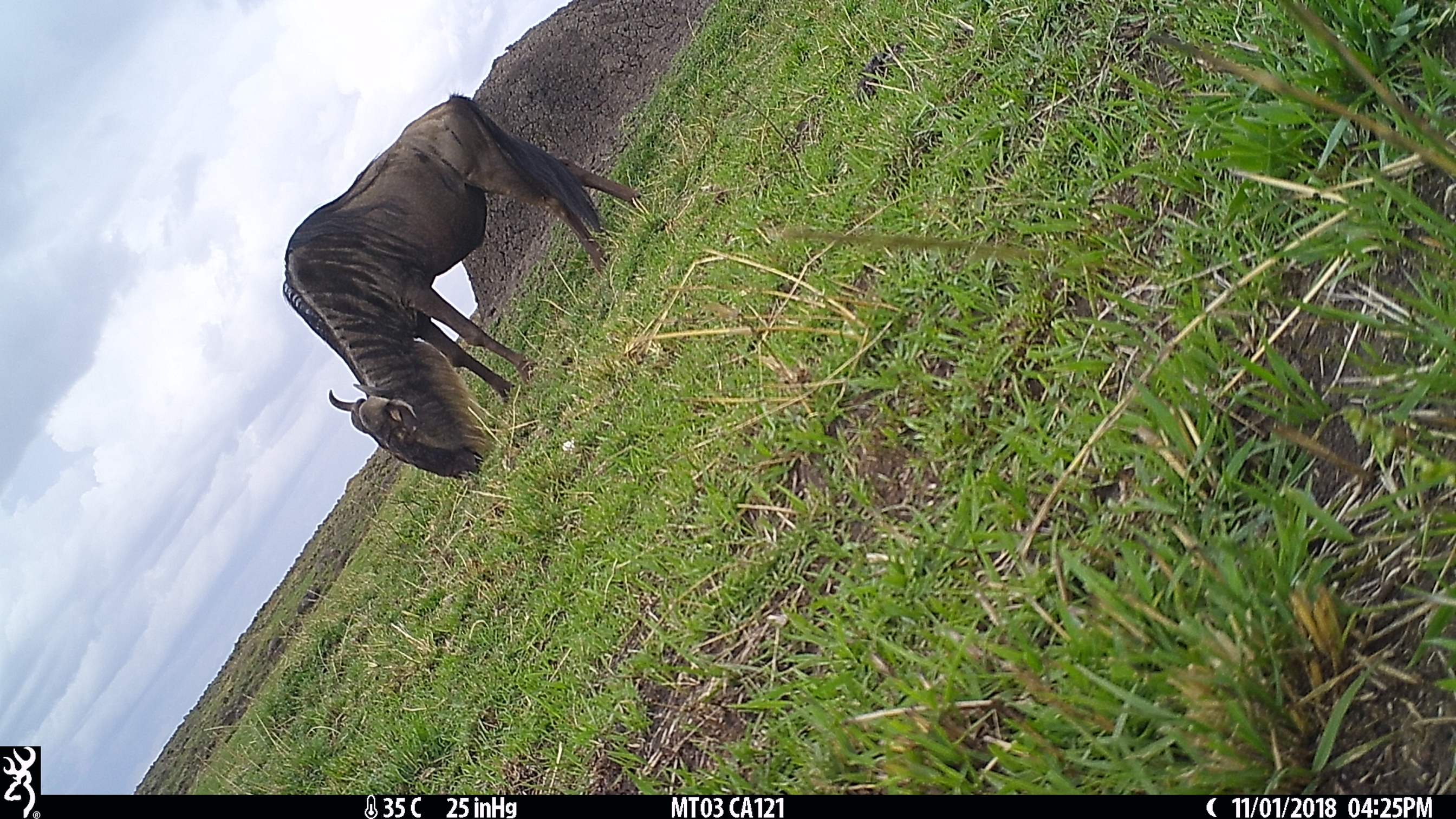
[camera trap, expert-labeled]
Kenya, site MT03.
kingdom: Animalia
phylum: Chordata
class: Mammalia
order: Artiodactyla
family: Bovidae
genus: Connochaetes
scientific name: Connochaetes taurinus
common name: blue wildebeest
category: wildebeest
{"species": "wildebeest (blue wildebeest) (Connochaetes taurinus)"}